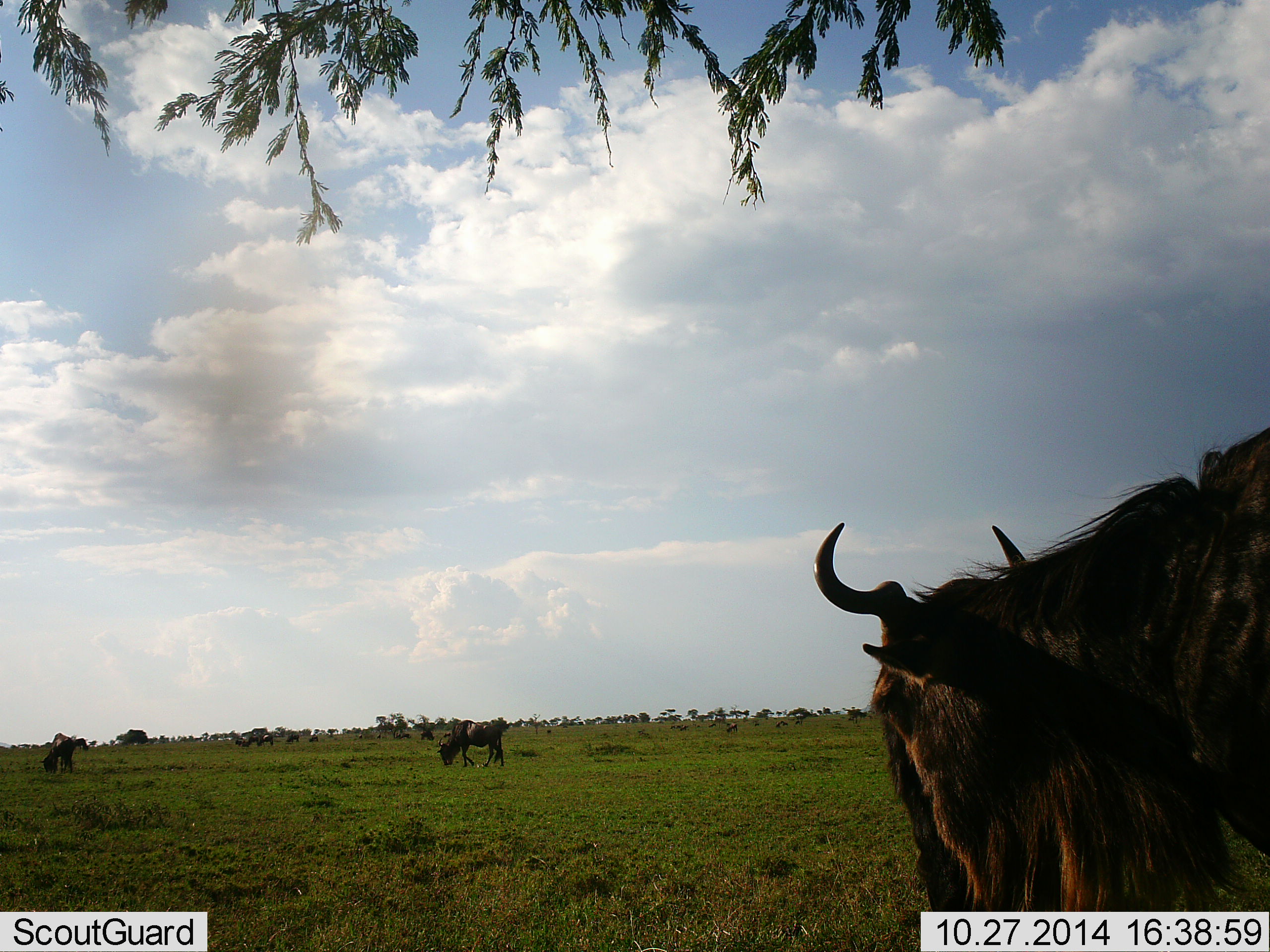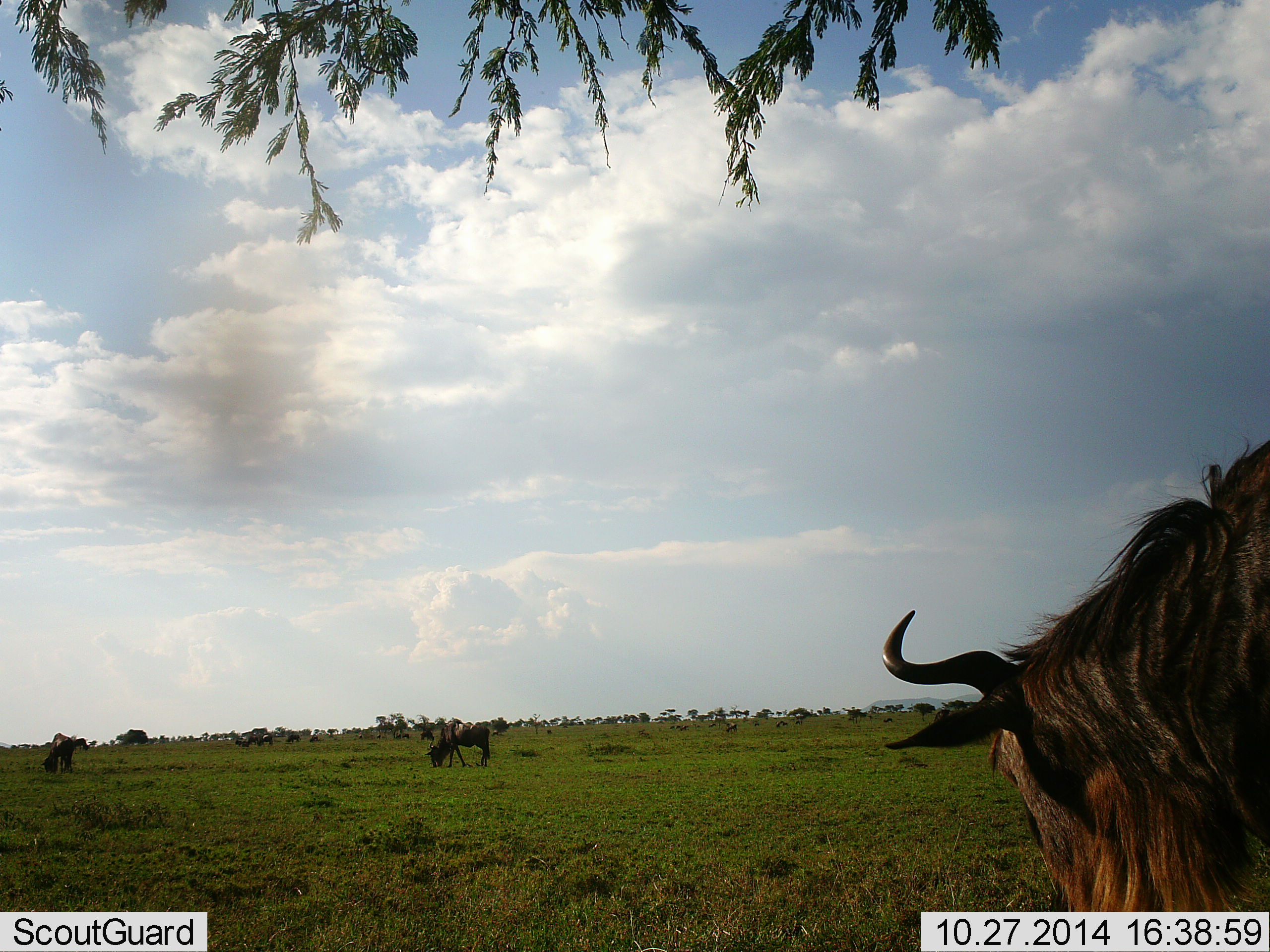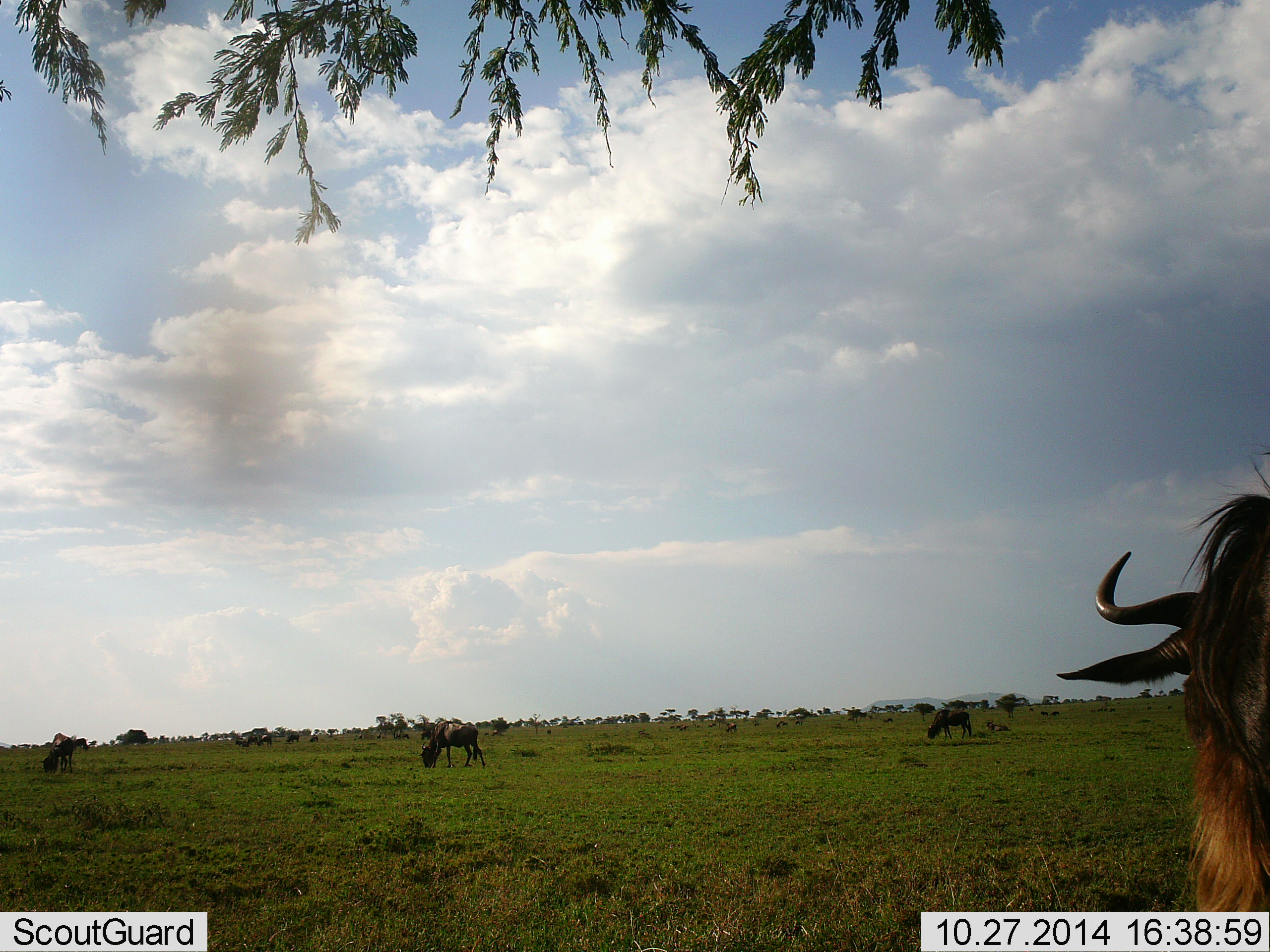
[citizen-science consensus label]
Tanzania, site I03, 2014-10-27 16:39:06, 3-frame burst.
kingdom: Animalia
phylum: Chordata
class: Mammalia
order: Artiodactyla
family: Bovidae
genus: Connochaetes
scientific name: Connochaetes taurinus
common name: blue wildebeest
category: wildebeest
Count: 4.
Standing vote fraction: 20%.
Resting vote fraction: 0%.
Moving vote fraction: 40%.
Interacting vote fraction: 0%.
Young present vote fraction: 0%.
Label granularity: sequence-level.